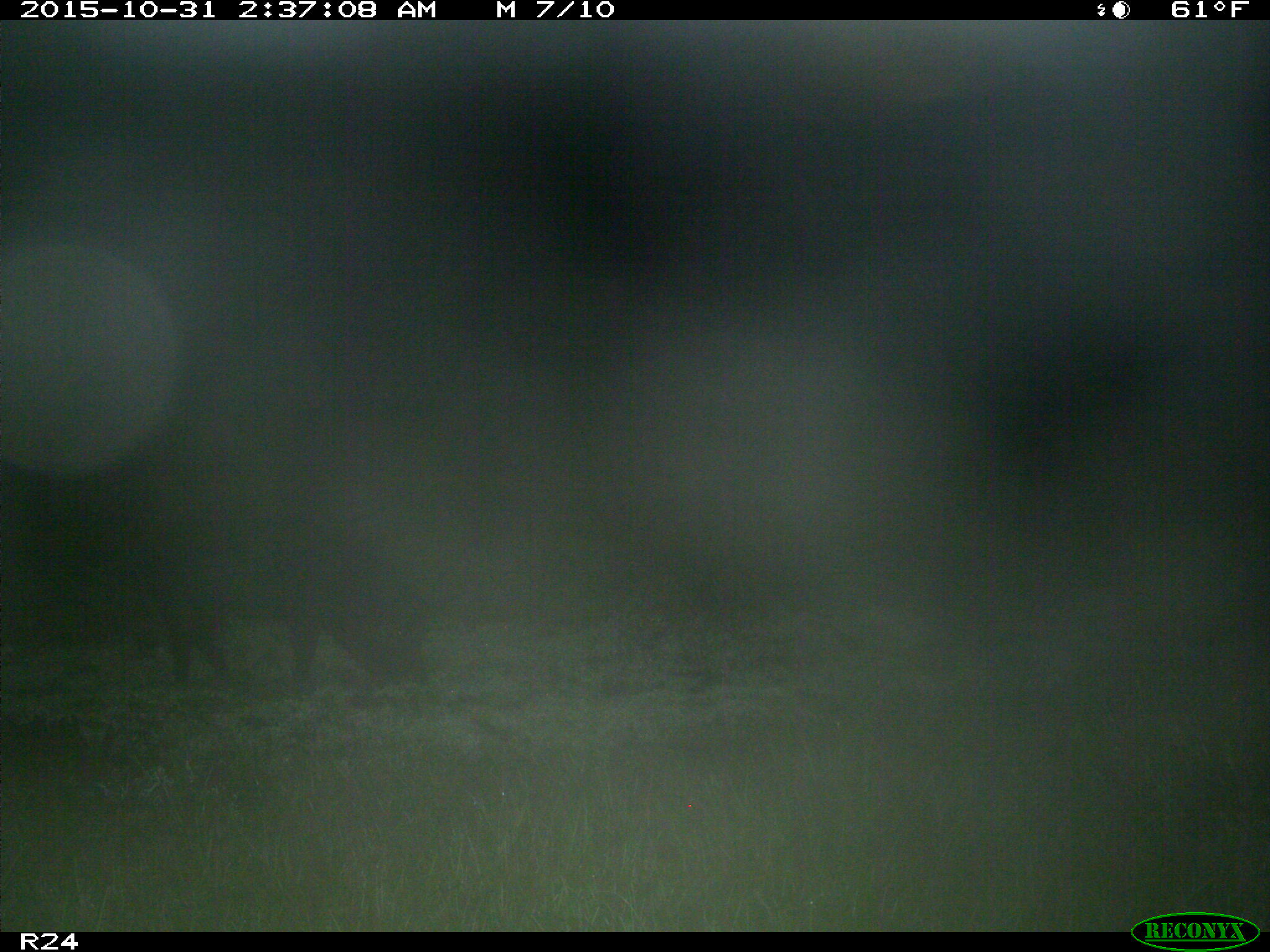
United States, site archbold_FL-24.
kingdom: Animalia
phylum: Chordata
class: Mammalia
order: Artiodactyla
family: Suidae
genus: Sus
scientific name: Sus scrofa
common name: wild boar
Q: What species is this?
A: Sus scrofa (wild boar).